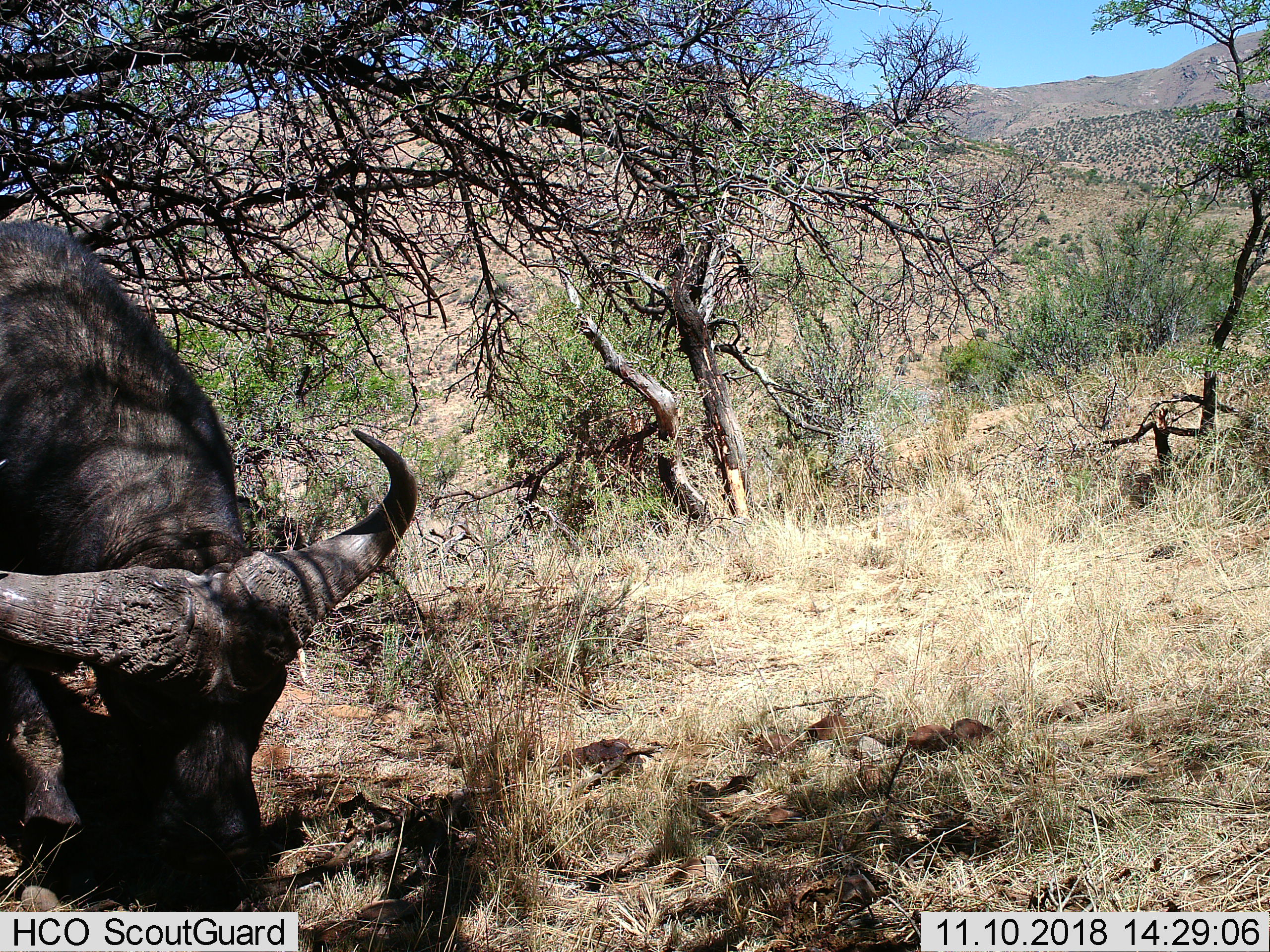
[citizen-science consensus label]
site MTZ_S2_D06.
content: unidentified animal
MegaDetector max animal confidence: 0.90